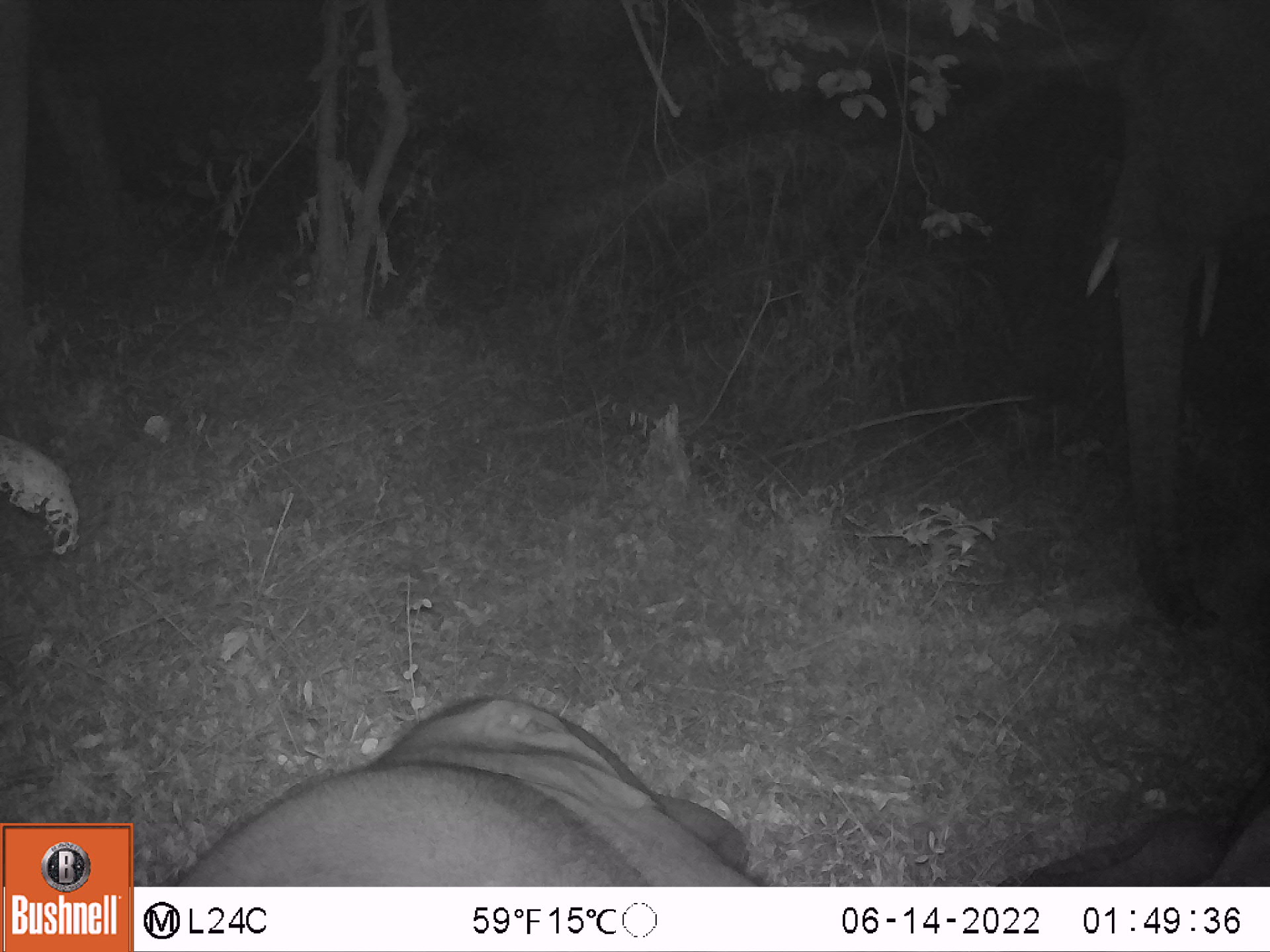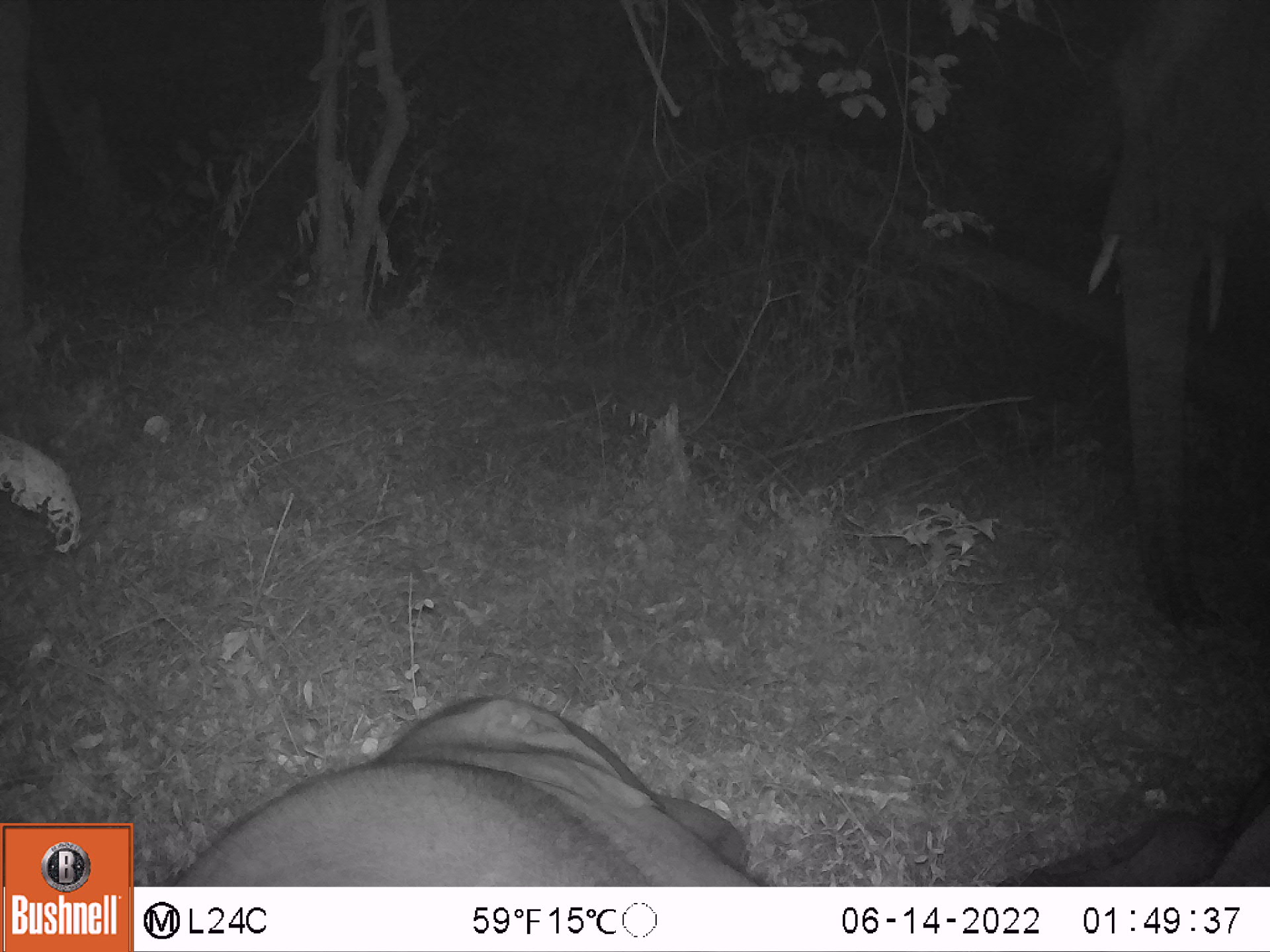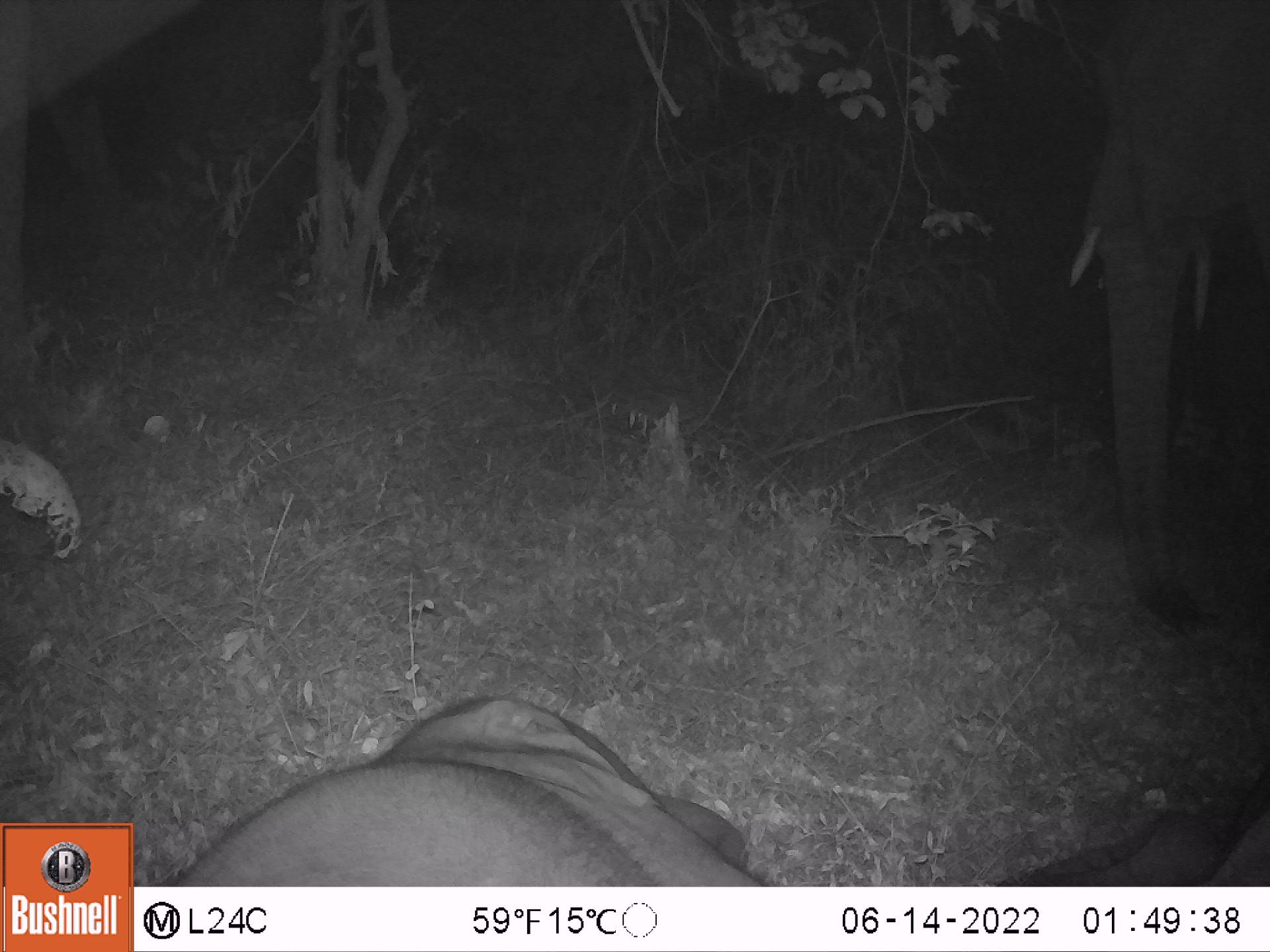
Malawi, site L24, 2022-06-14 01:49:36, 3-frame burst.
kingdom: Animalia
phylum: Chordata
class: Mammalia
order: Proboscidea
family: Elephantidae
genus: Loxodonta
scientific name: Loxodonta africana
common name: african savanna elephant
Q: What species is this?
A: African savanna elephant (Loxodonta africana).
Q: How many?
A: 2.